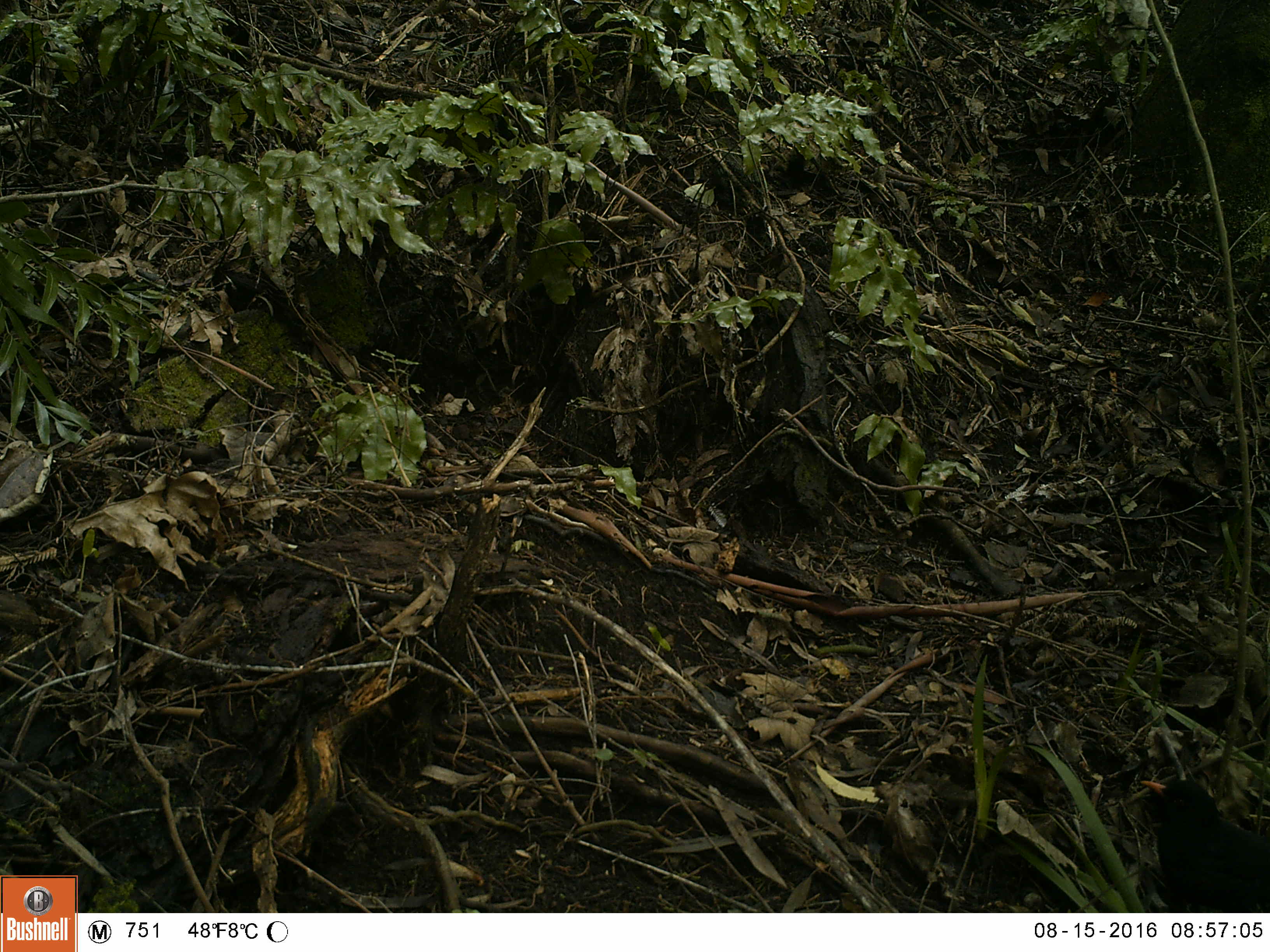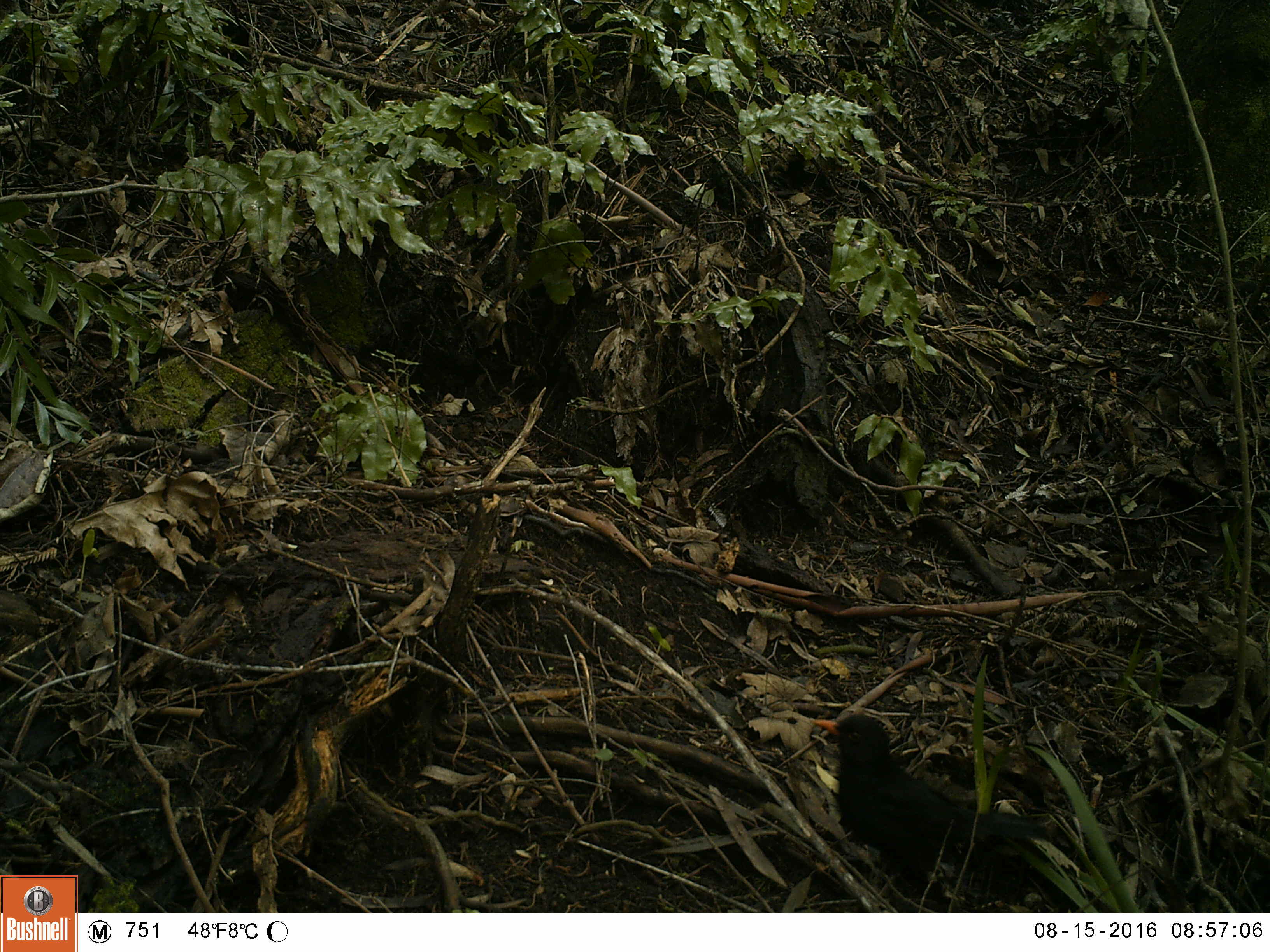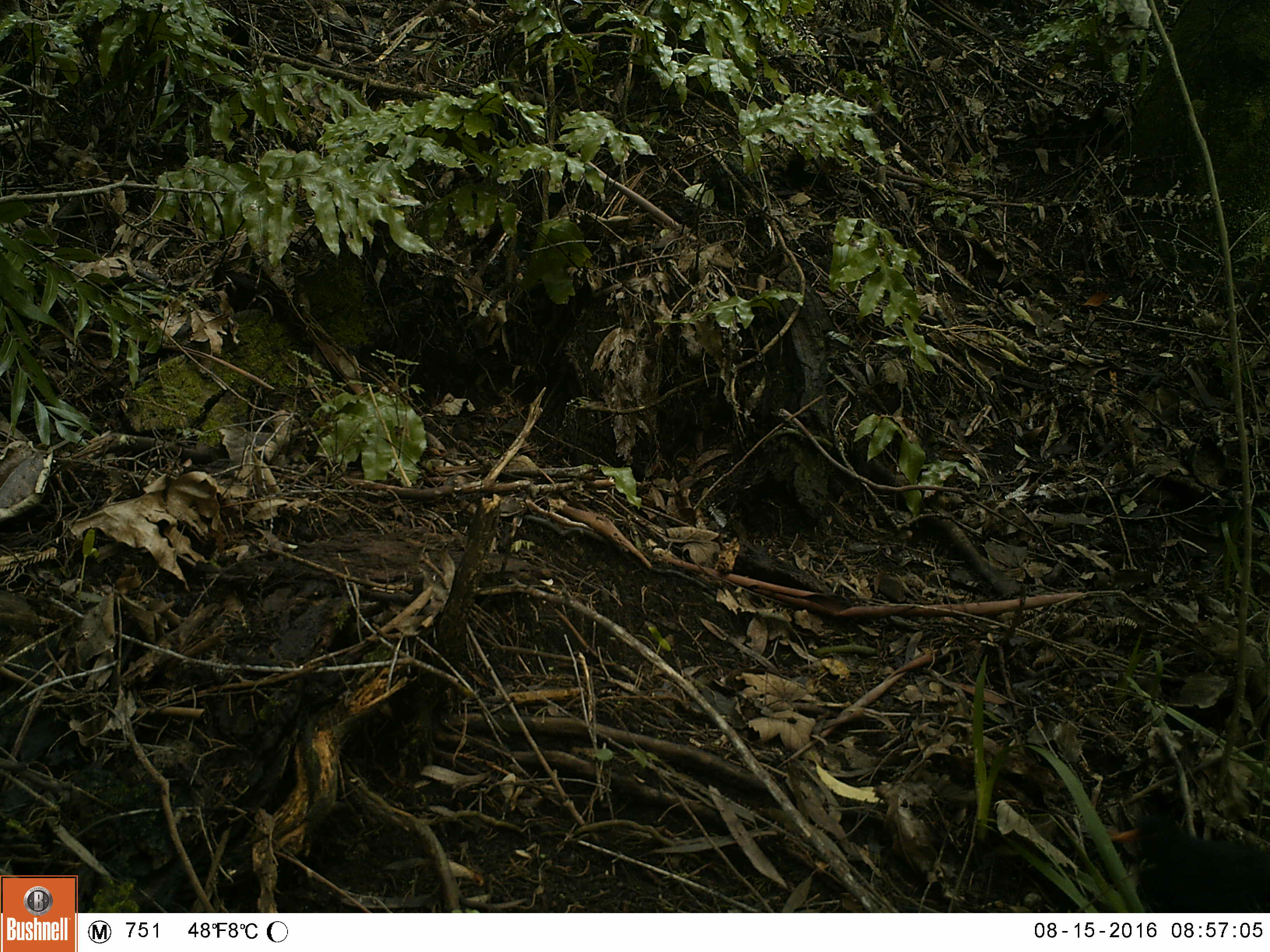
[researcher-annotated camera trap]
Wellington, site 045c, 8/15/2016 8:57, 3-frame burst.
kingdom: Animalia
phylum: Chordata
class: Aves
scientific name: Aves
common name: bird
Bird (Aves).